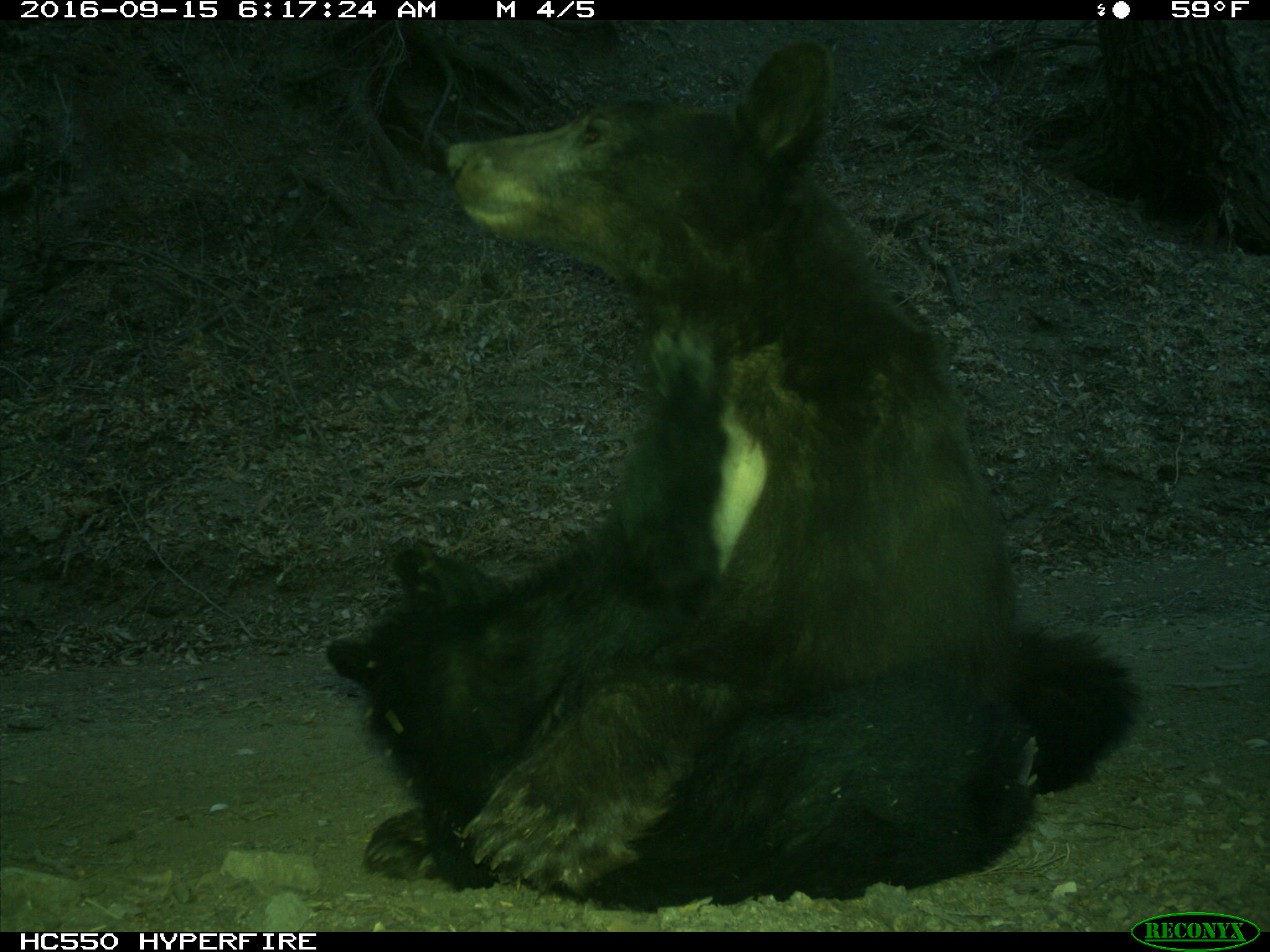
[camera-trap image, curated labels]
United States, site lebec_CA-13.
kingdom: Animalia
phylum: Chordata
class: Mammalia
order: Carnivora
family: Ursidae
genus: Ursus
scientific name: Ursus americanus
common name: american black bear